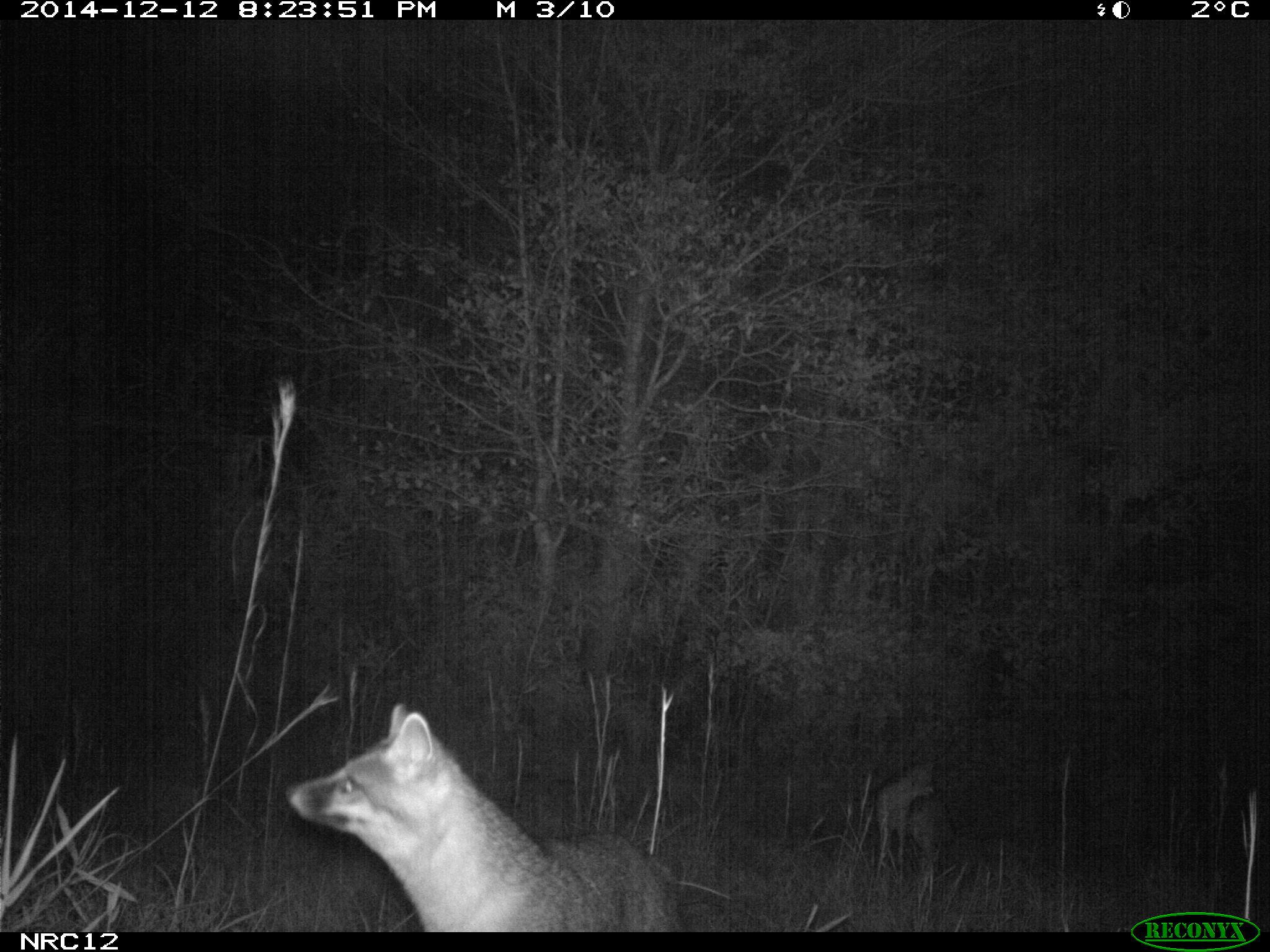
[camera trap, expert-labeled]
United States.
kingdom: Animalia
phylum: Chordata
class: Mammalia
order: Carnivora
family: Canidae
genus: Urocyon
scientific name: Urocyon cinereoargenteus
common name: gray fox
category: Grey Fox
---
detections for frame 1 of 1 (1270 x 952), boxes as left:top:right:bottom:
Grey Fox: 280:698:668:929; 868:750:956:865